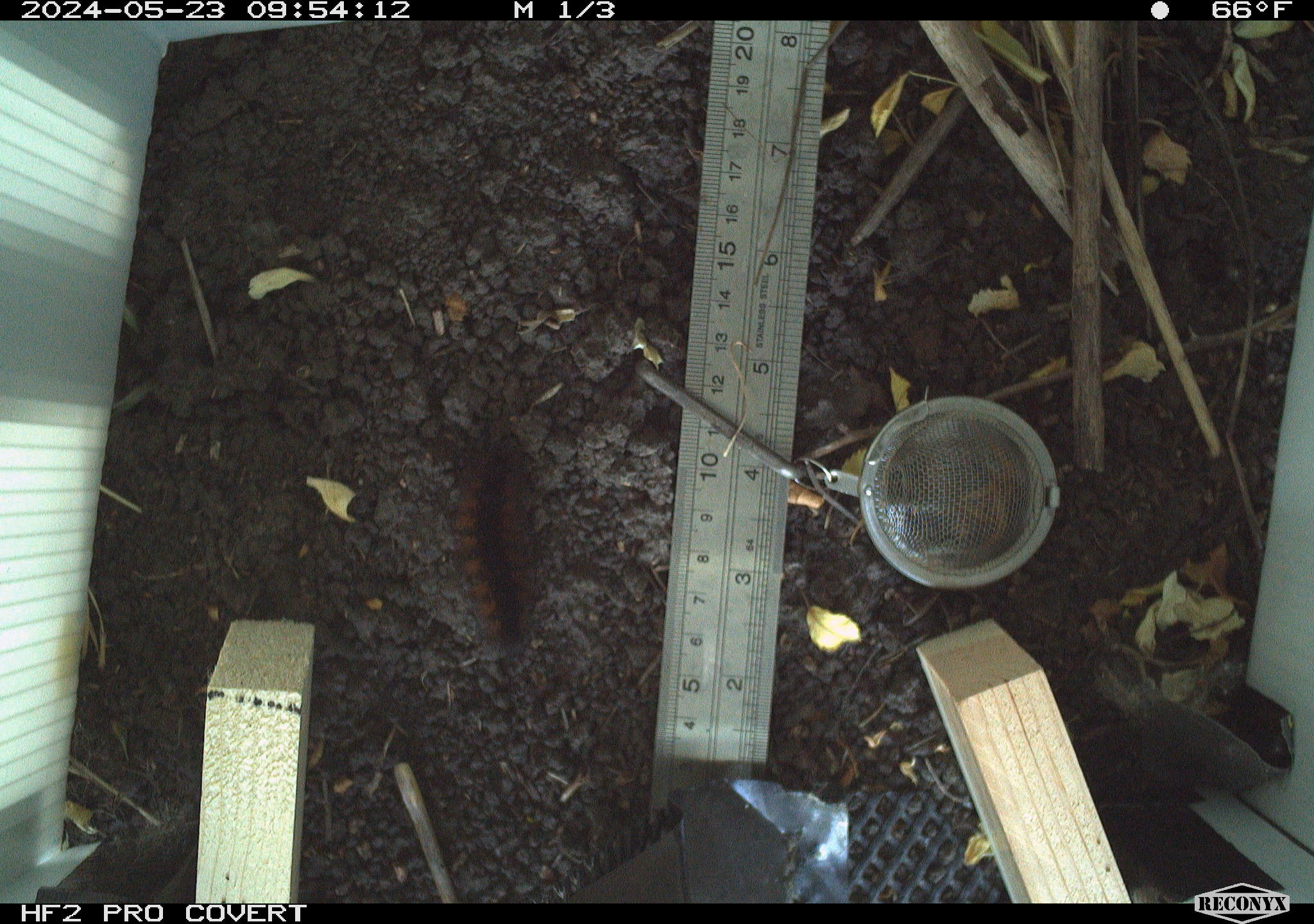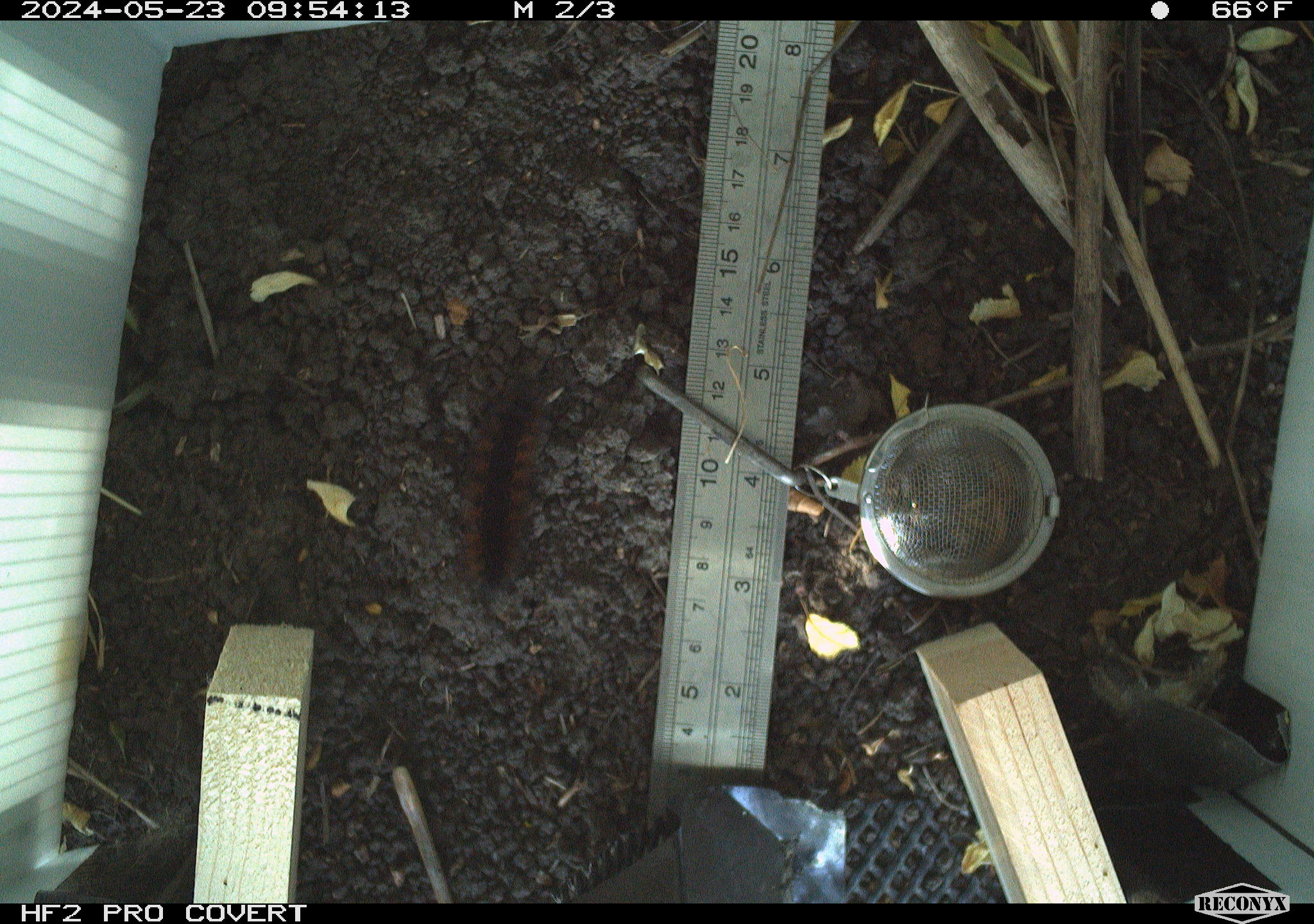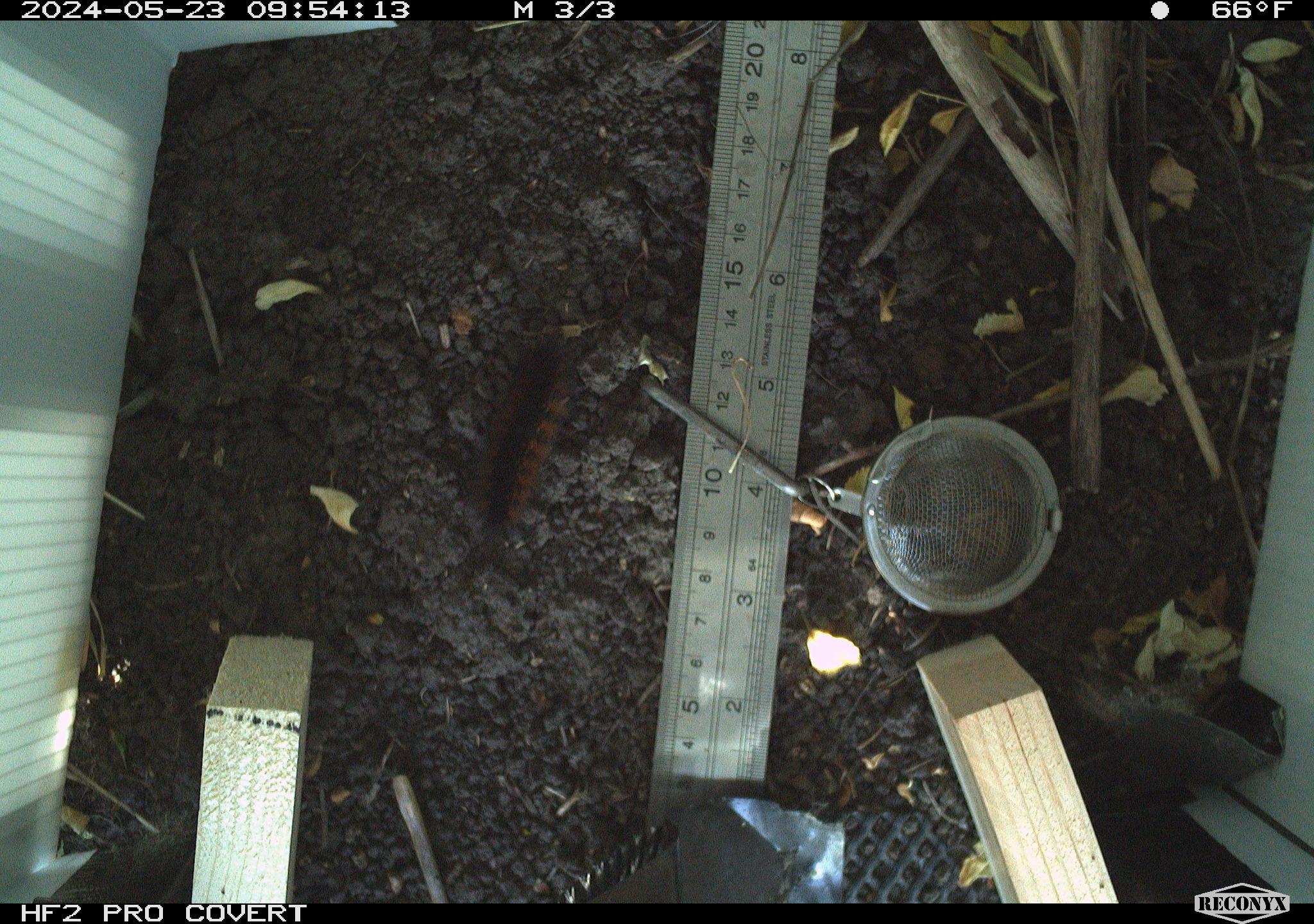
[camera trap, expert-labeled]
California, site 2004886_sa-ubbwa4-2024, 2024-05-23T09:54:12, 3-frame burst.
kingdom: Animalia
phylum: Arthropoda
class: Insecta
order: Lepidoptera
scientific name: Lepidoptera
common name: butterflies and moths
Butterflies and moths (Lepidoptera).